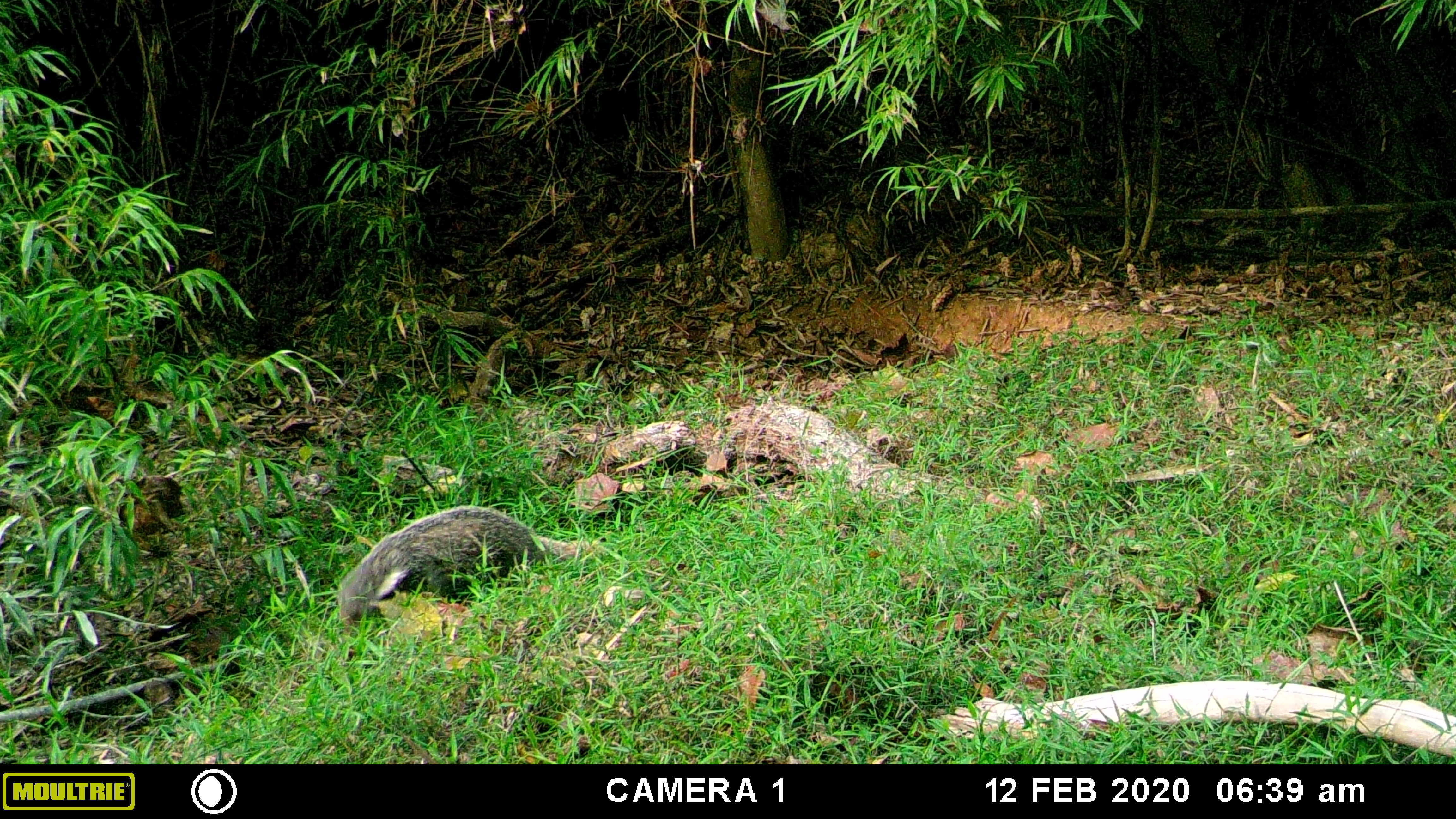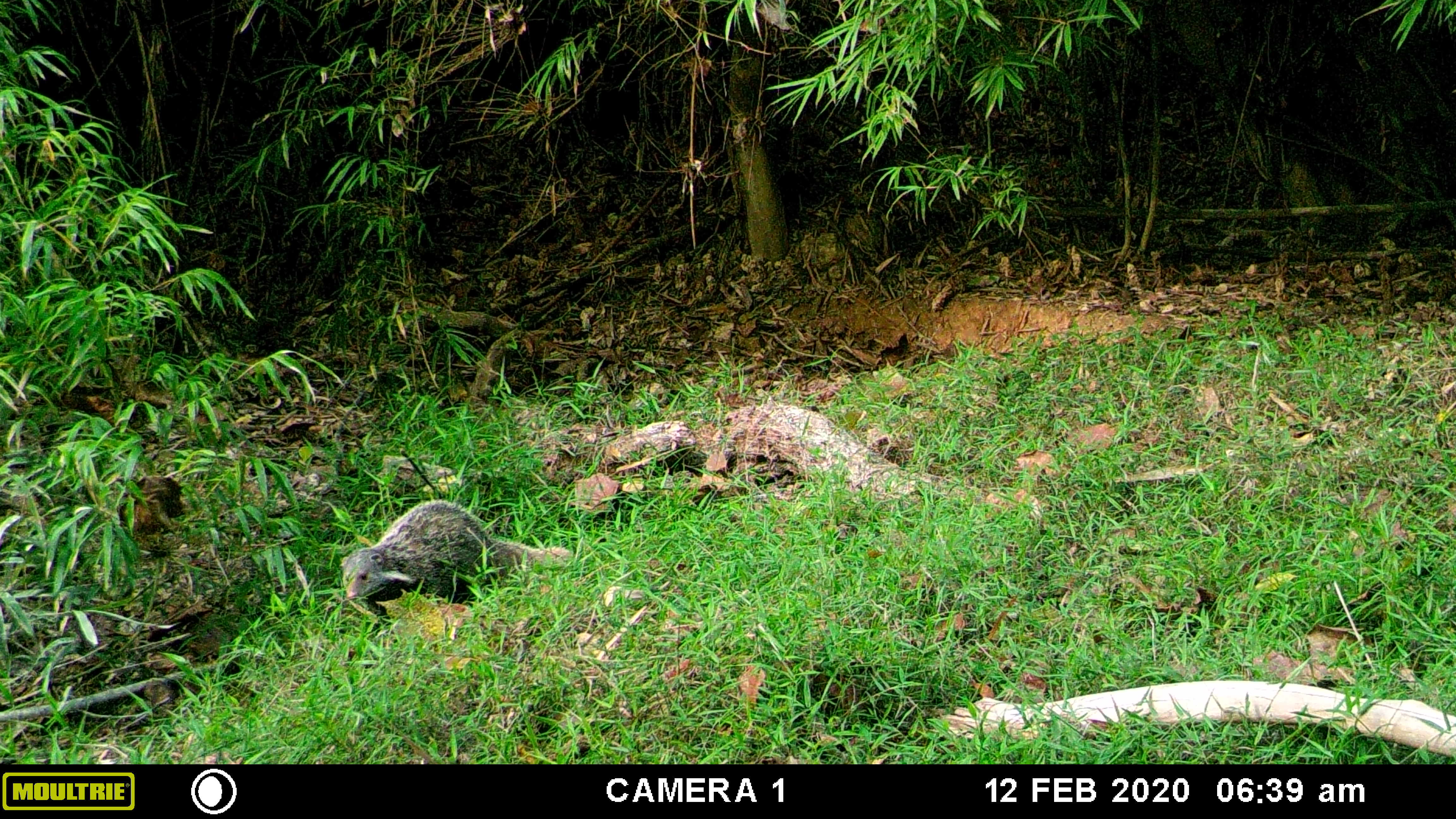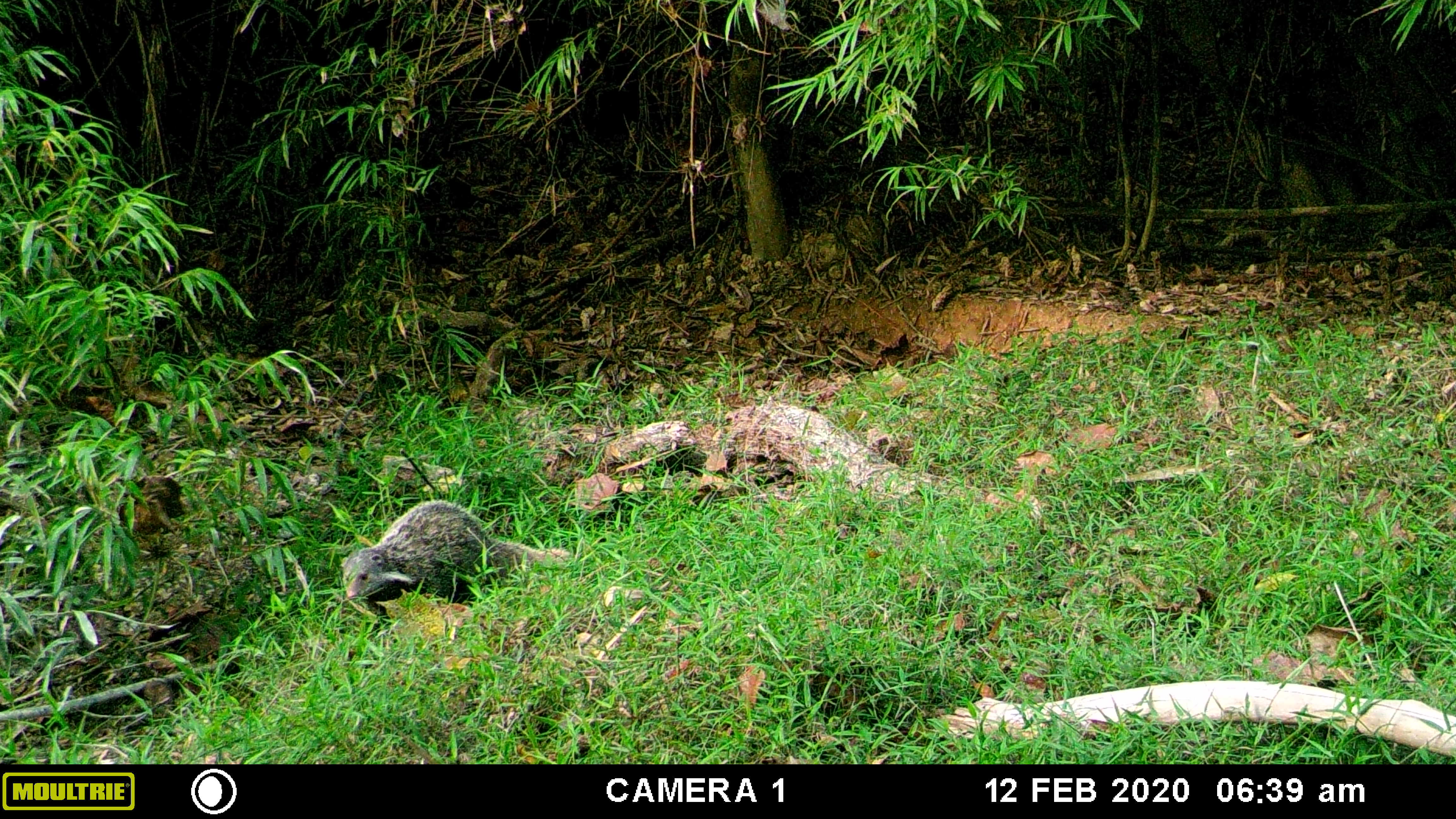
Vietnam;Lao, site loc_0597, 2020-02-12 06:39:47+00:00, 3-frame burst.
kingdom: Animalia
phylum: Chordata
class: Mammalia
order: Carnivora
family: Herpestidae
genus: Urva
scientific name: Urva urva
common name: crab-eating mongoose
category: crab eating mongoose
Crab eating mongoose (crab-eating mongoose) (Urva urva). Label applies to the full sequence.